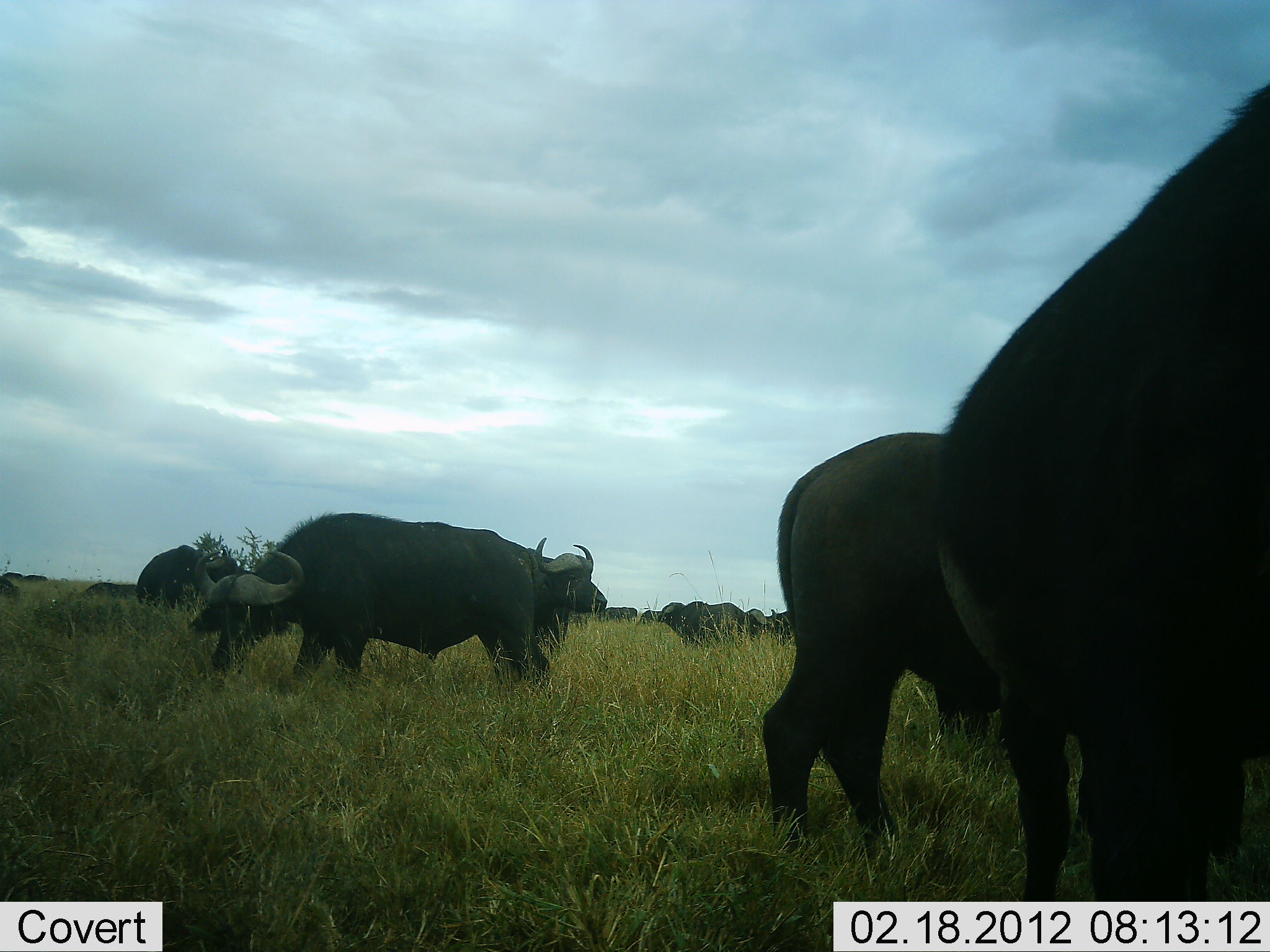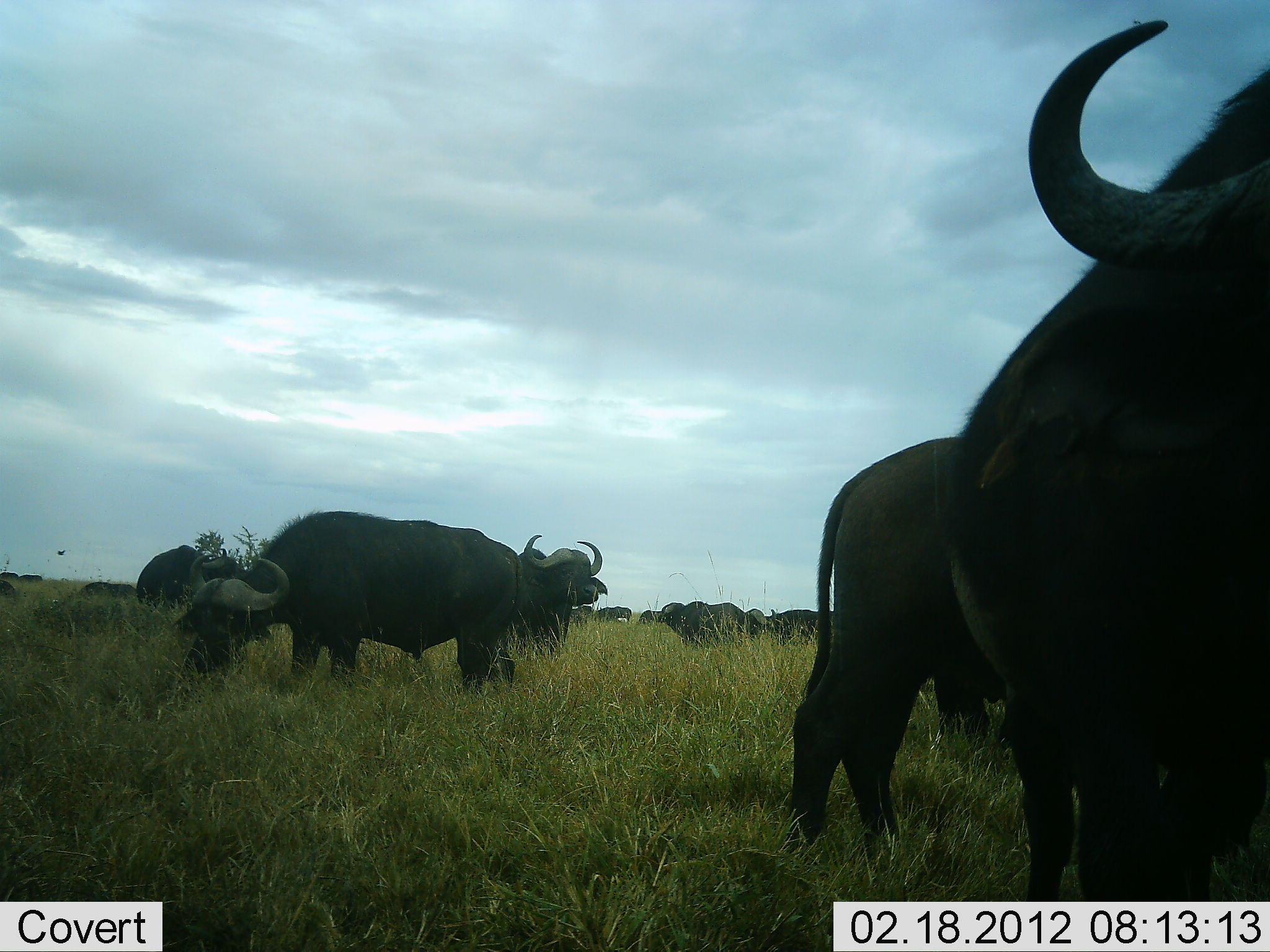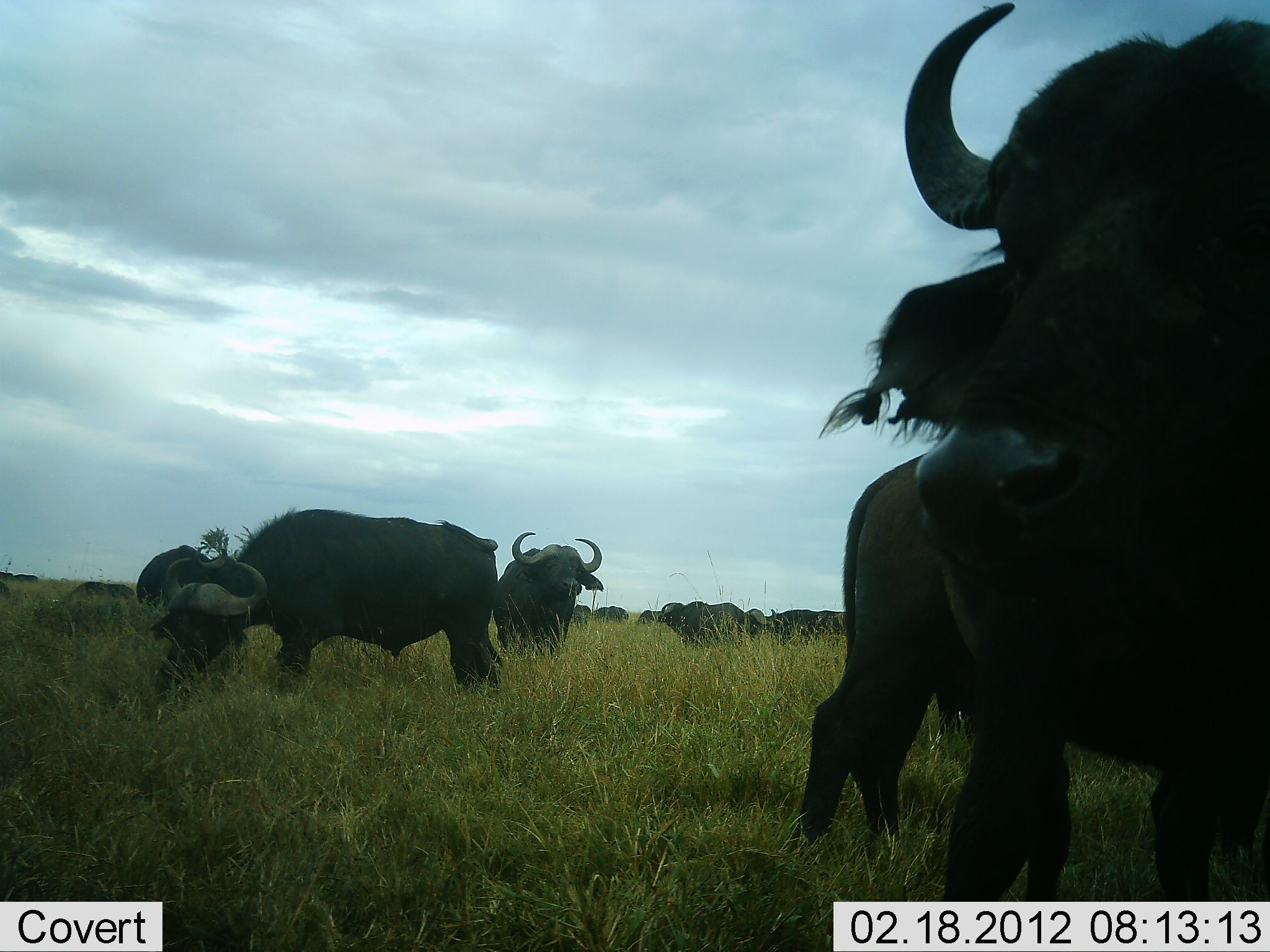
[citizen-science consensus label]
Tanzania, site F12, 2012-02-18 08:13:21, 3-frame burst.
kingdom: Animalia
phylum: Chordata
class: Mammalia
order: Artiodactyla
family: Bovidae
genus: Syncerus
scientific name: Syncerus caffer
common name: cape buffalo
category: buffalo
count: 11-50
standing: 71%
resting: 0%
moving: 29%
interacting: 0%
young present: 0%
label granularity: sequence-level